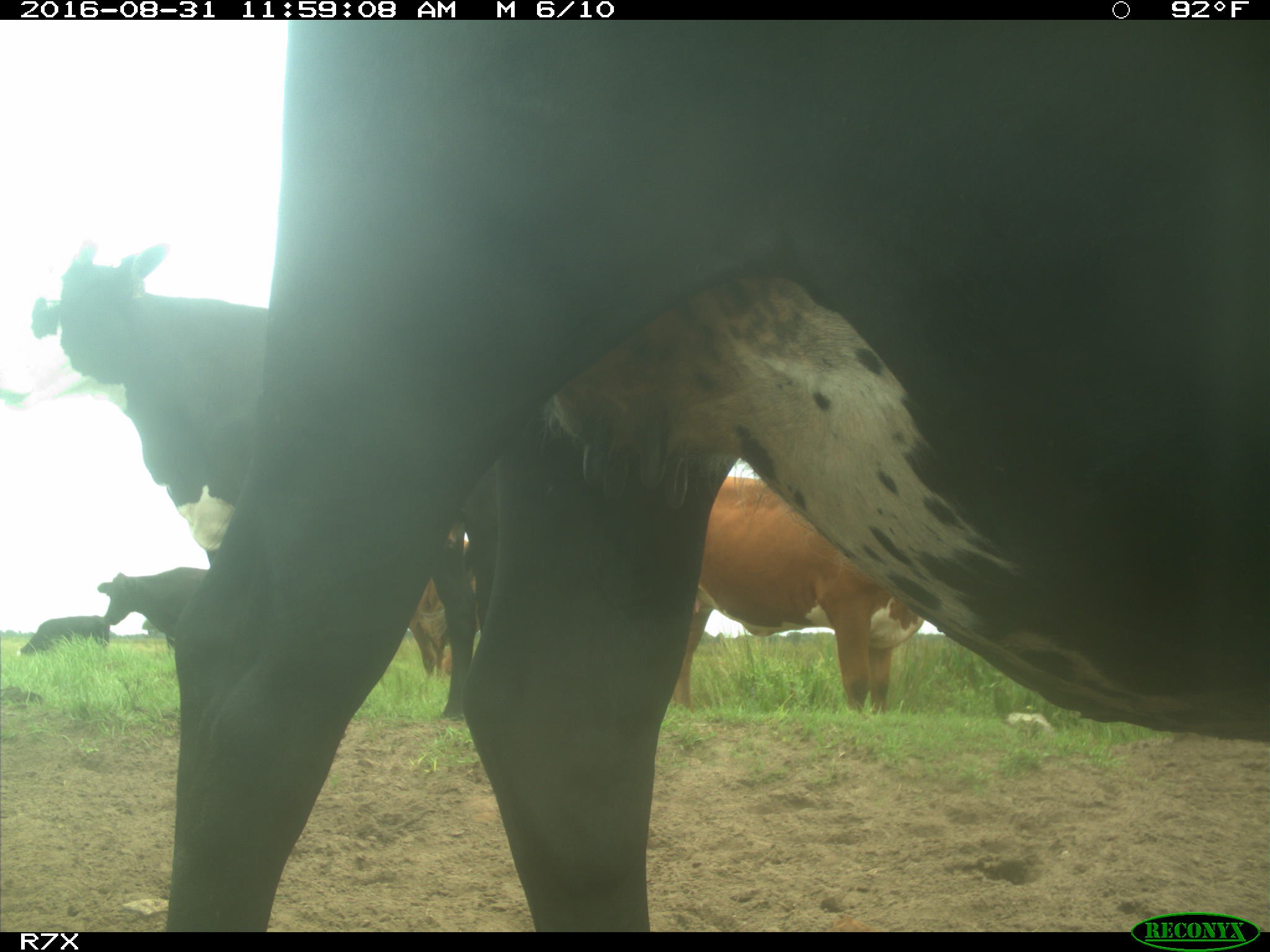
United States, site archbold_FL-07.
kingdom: Animalia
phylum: Chordata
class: Mammalia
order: Artiodactyla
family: Bovidae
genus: Bos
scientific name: Bos taurus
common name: domestic cow